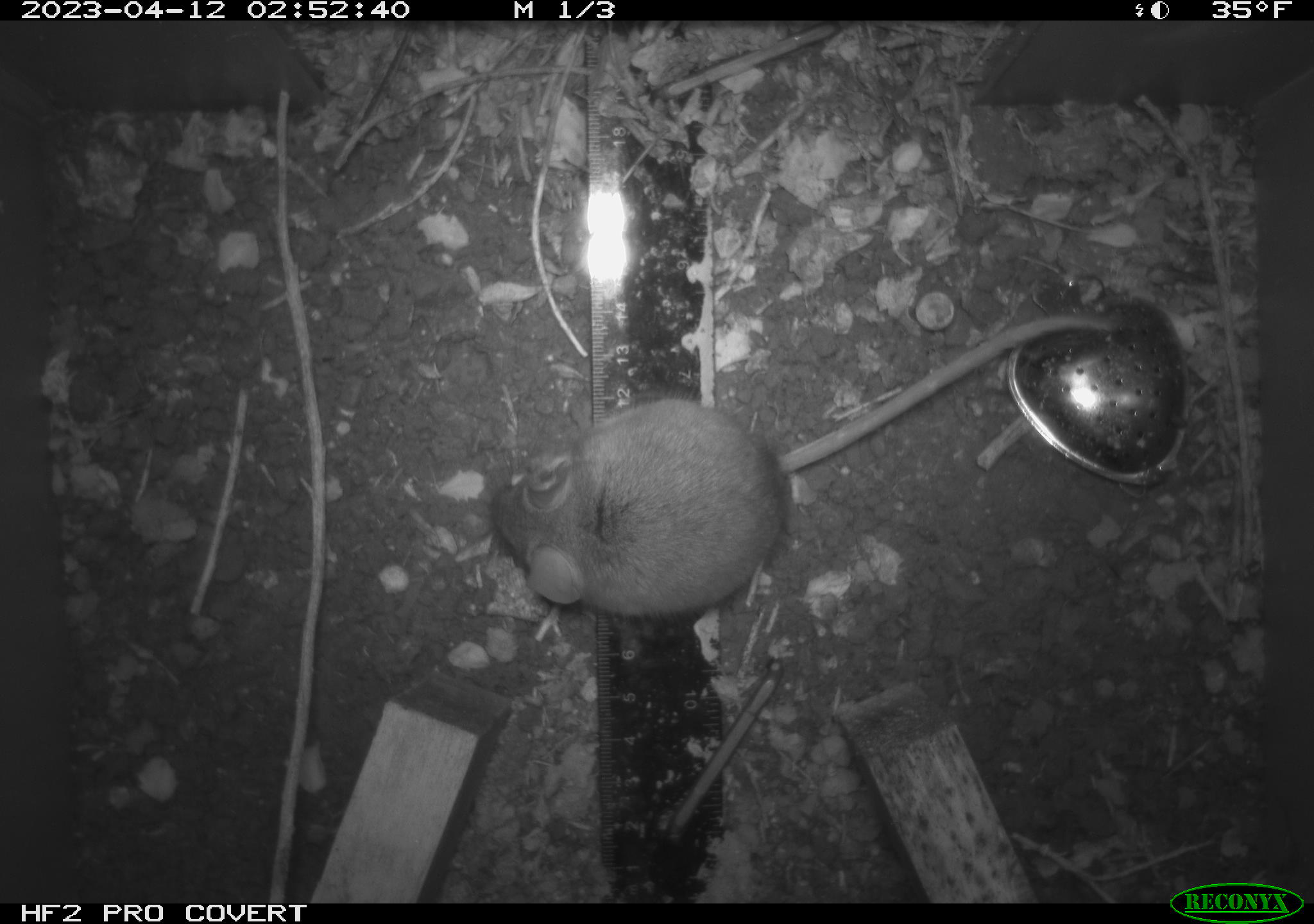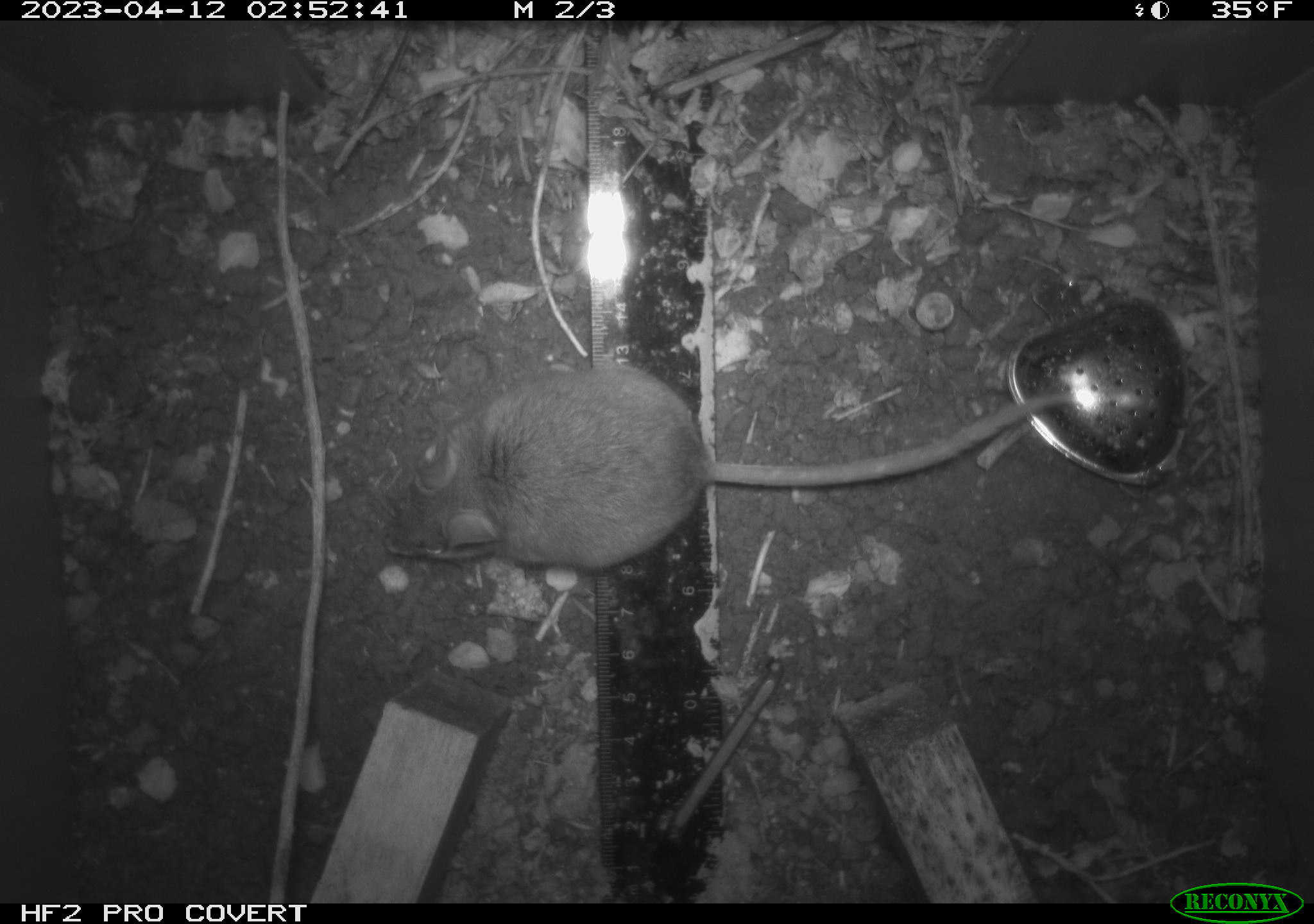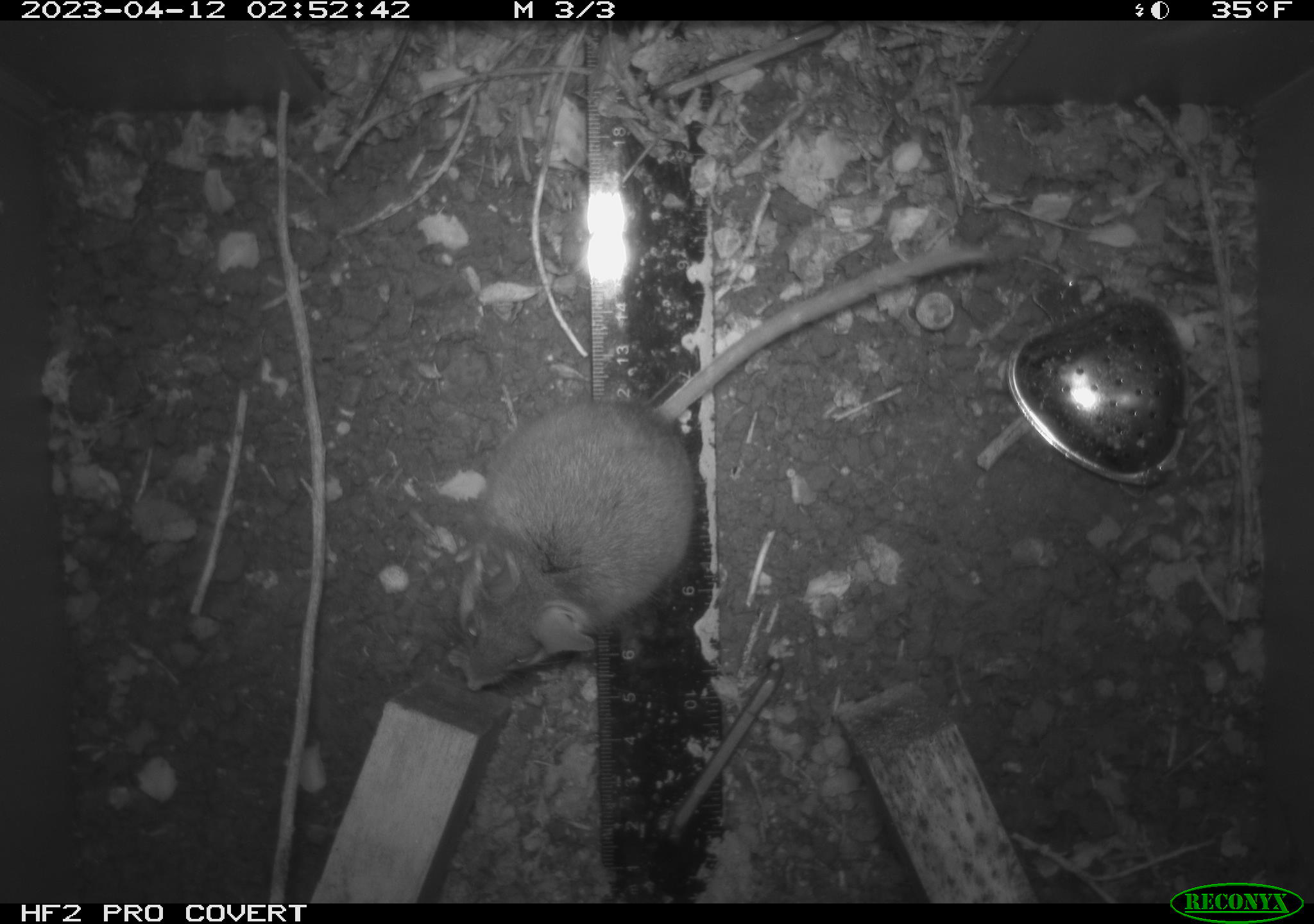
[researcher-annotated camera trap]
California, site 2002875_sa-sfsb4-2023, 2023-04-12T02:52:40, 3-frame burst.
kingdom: Animalia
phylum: Chordata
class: Mammalia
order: Rodentia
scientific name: Rodentia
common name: mouse species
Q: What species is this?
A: Mouse species (Rodentia).